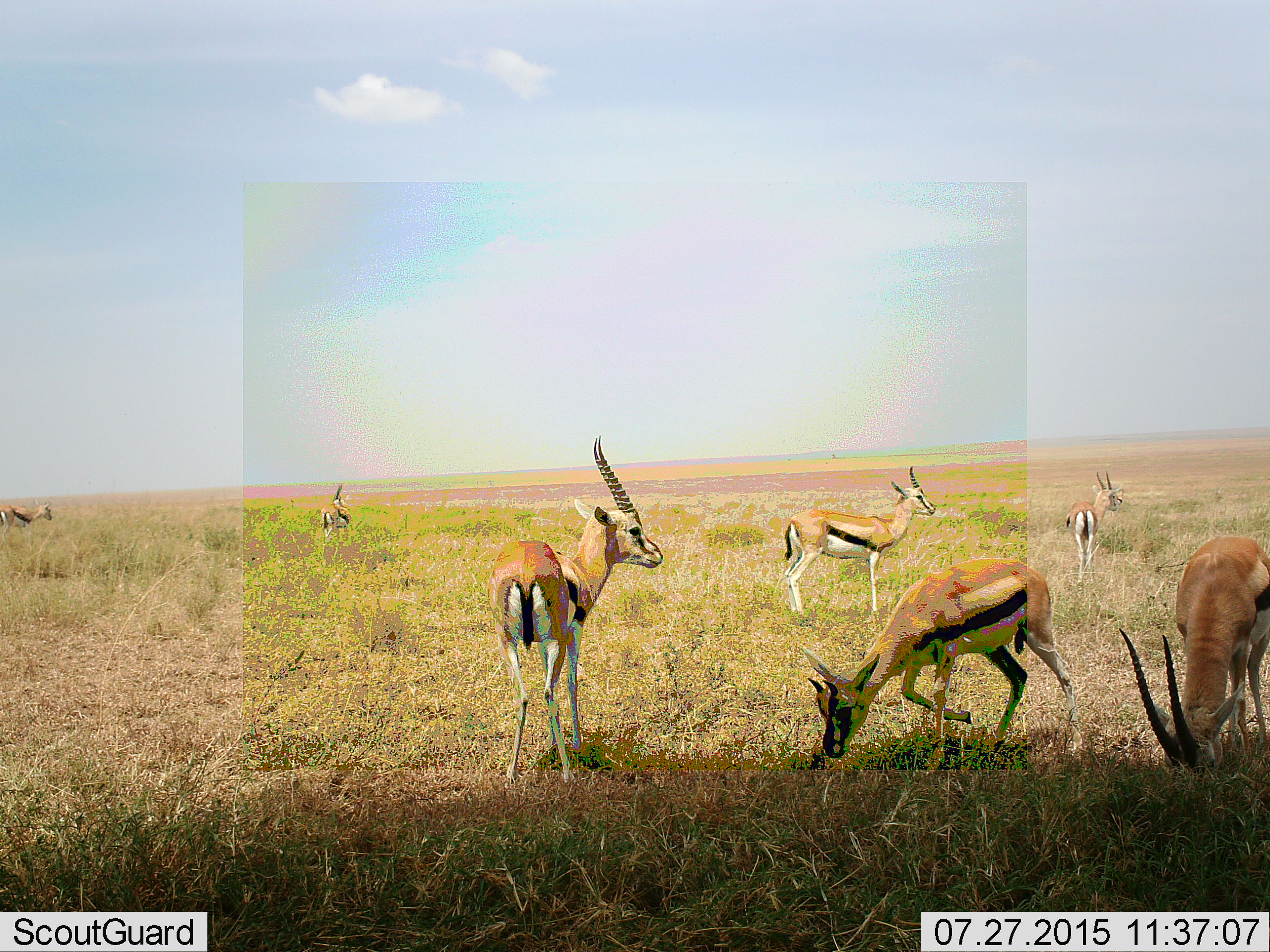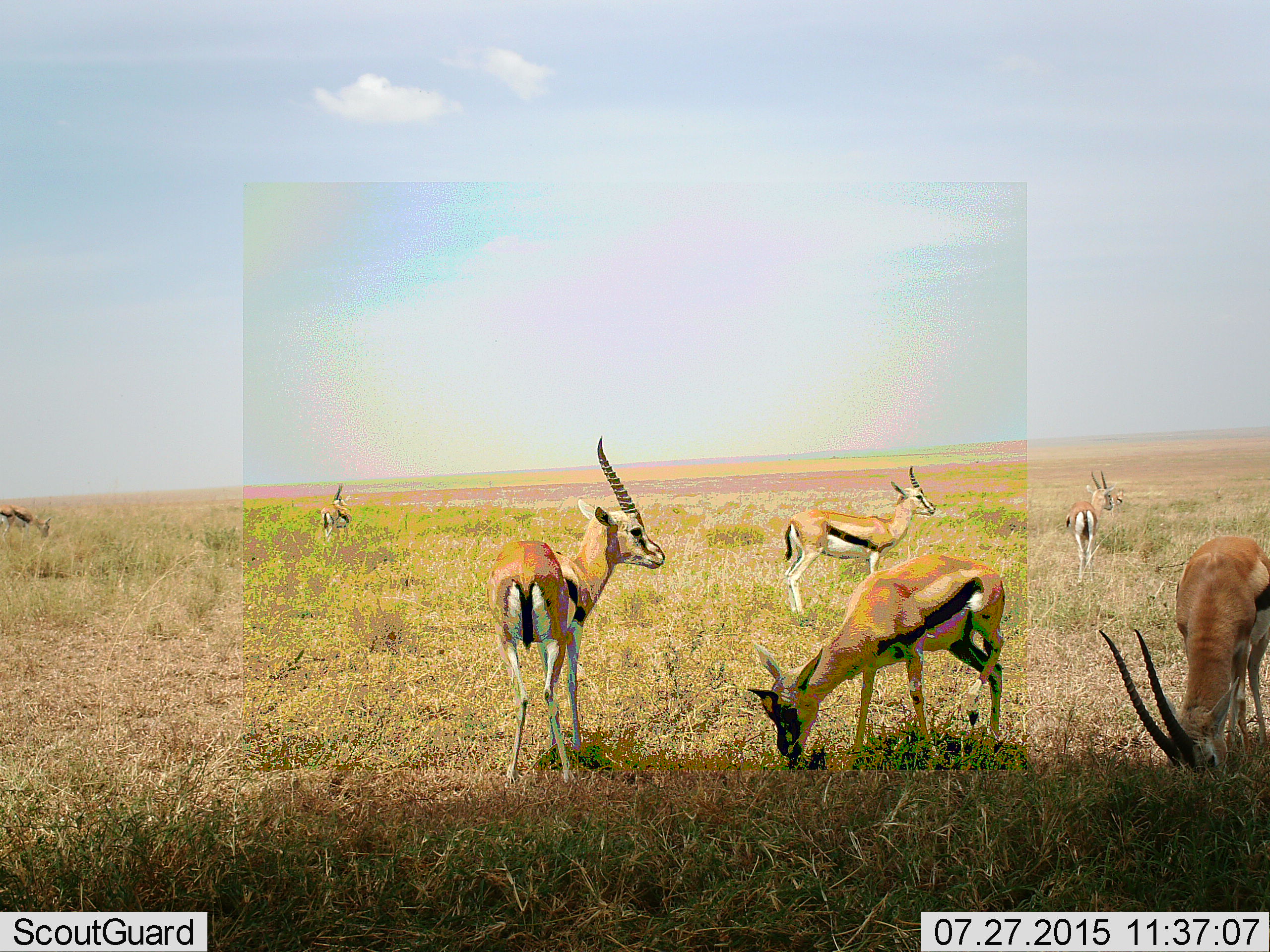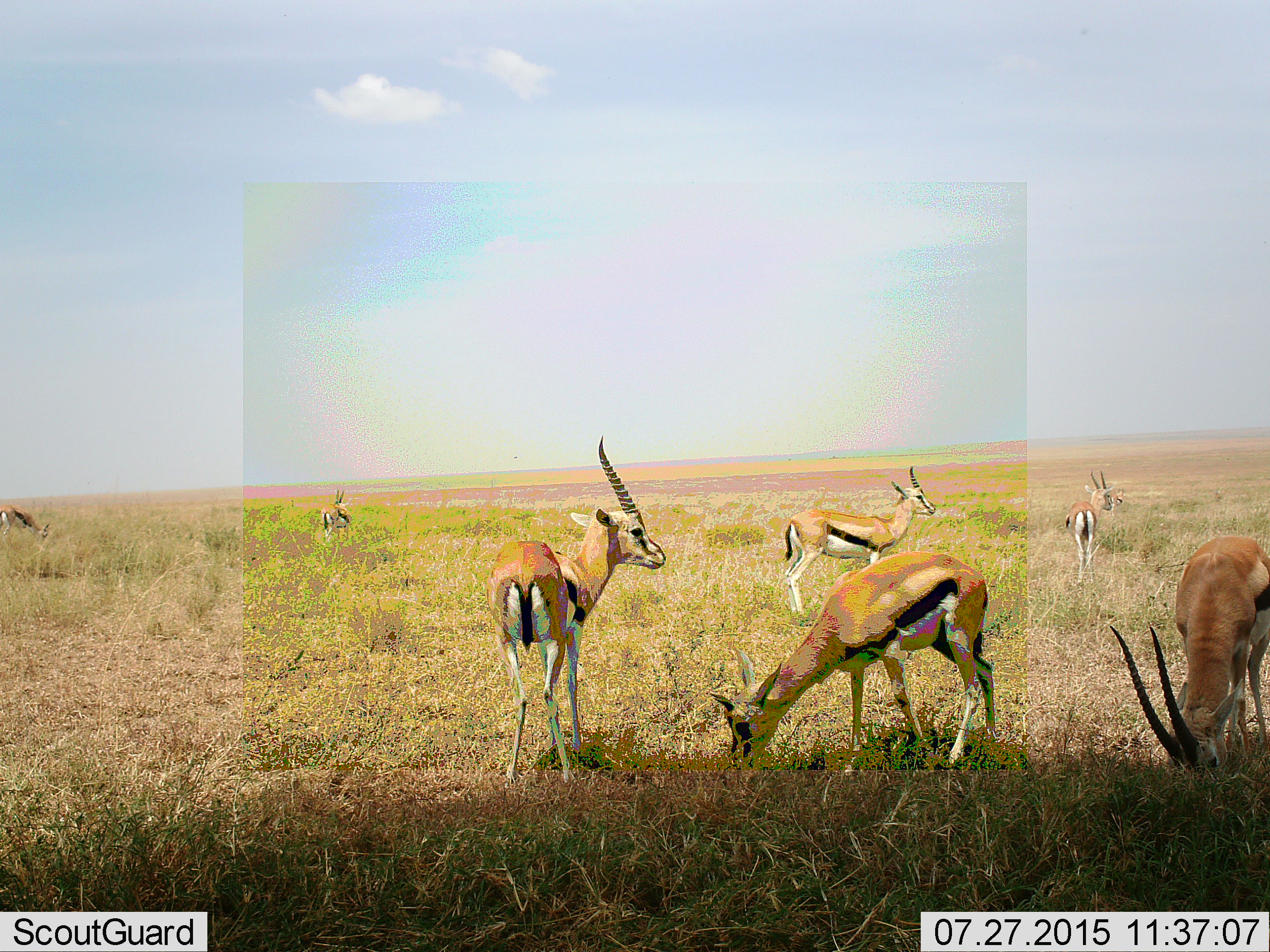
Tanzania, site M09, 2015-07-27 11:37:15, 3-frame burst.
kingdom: Animalia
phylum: Chordata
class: Mammalia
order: Artiodactyla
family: Bovidae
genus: Eudorcas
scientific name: Eudorcas thomsonii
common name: thomson's gazelle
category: gazellethomsons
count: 7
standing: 89%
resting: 0%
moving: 56%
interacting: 22%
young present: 11%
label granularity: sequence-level